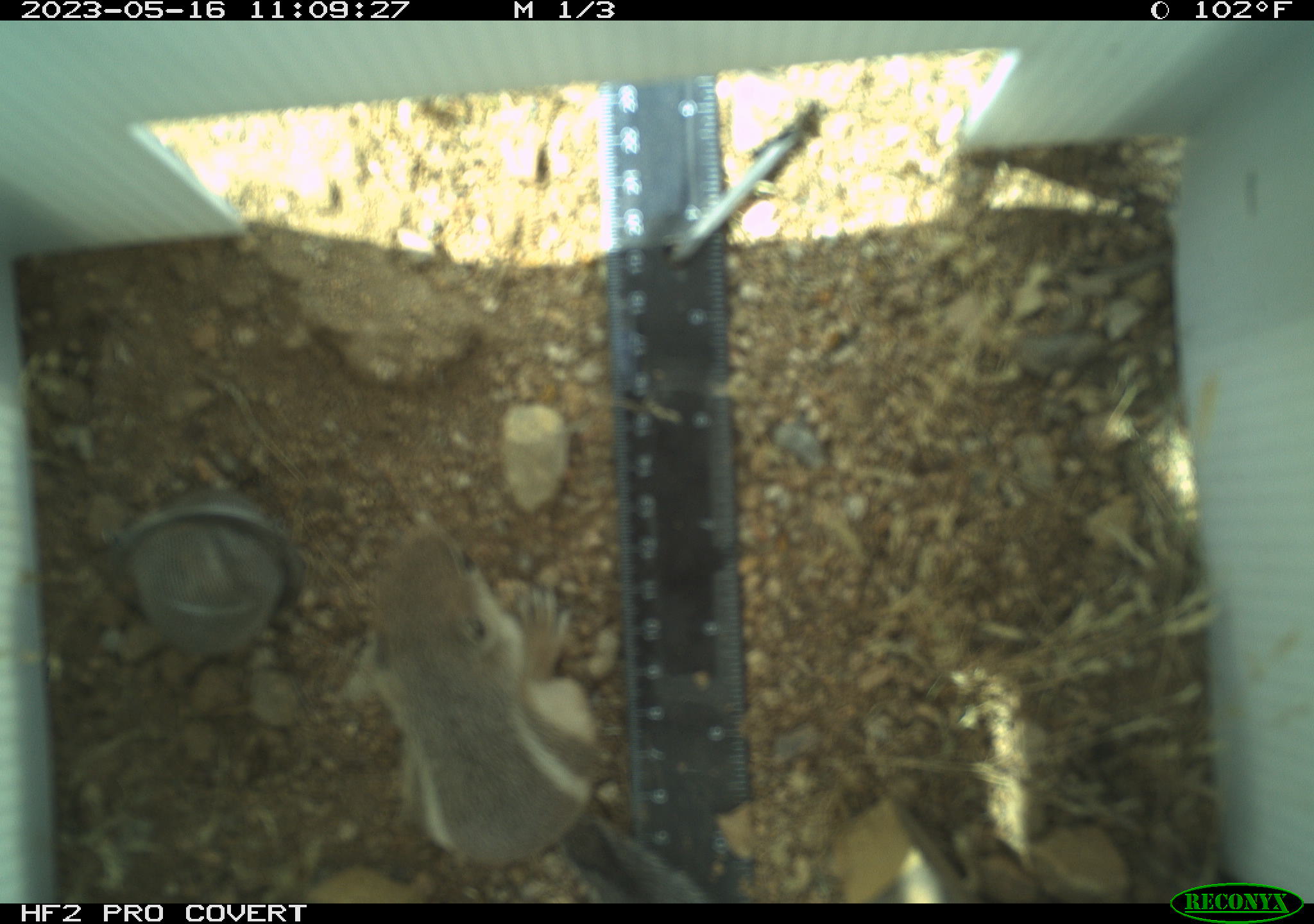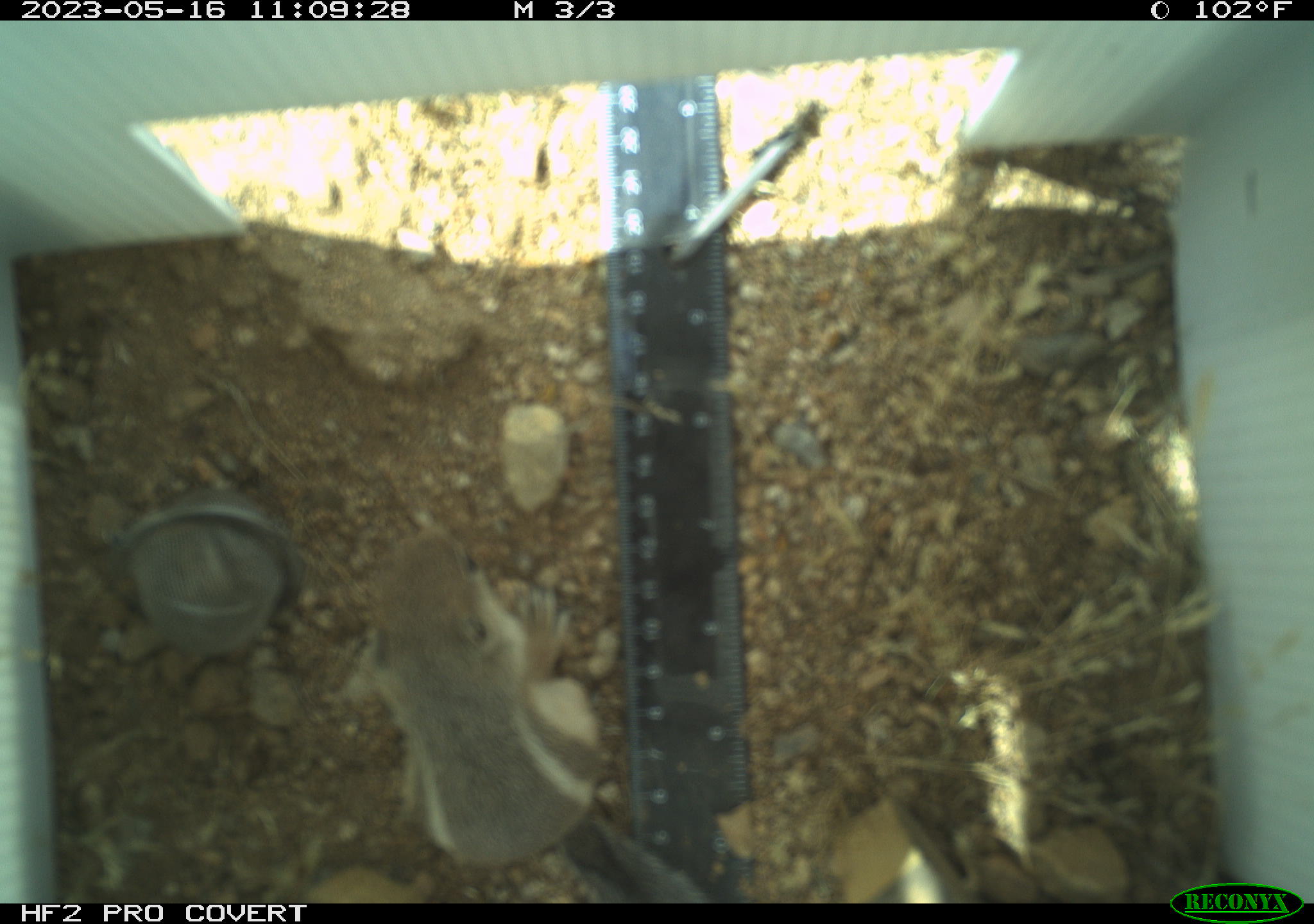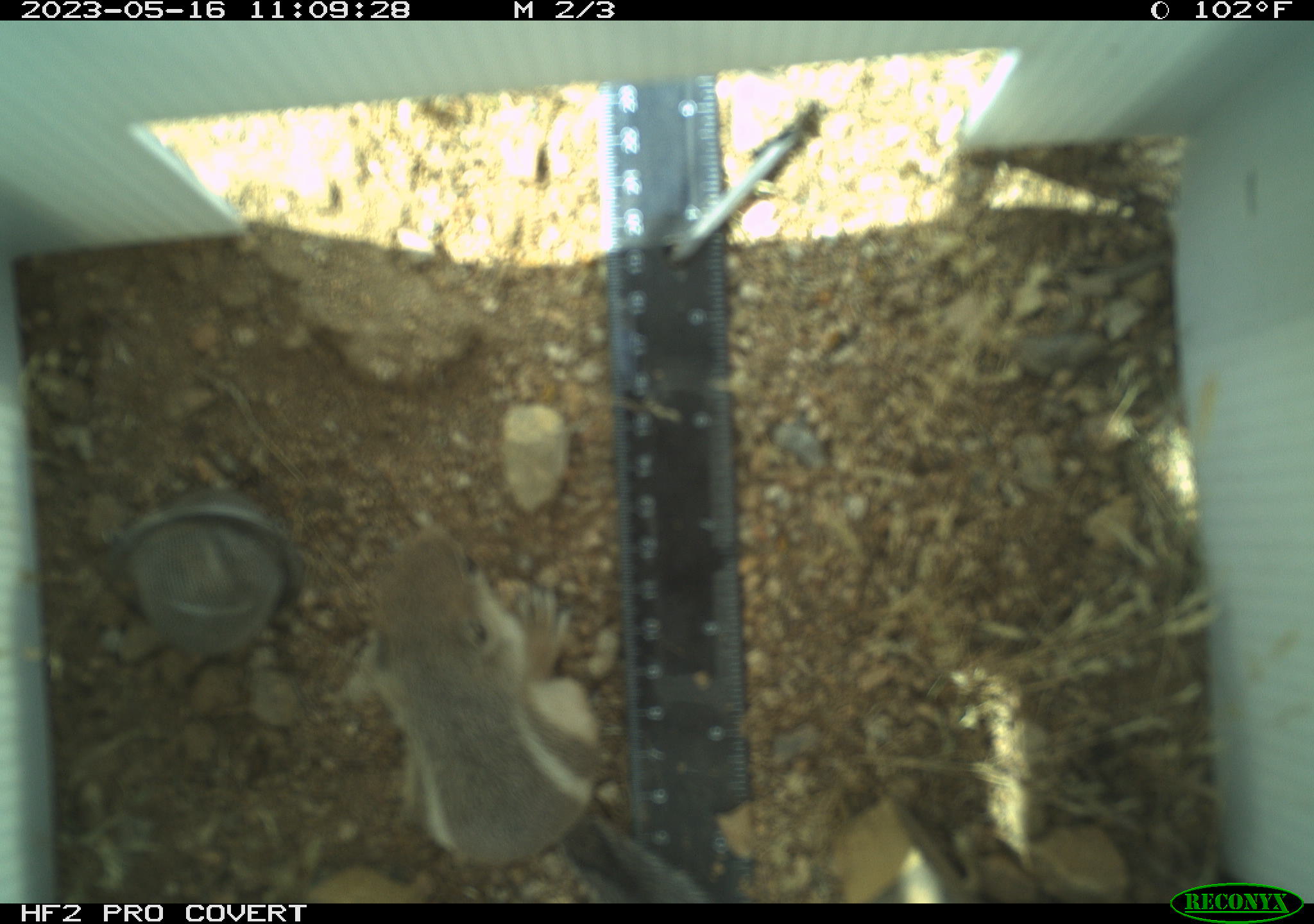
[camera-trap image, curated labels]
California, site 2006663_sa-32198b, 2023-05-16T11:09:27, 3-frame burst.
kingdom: Animalia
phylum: Chordata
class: Mammalia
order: Rodentia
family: Sciuridae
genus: Ammospermophilus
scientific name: Ammospermophilus leucurus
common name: white-tailed antelope squirrel